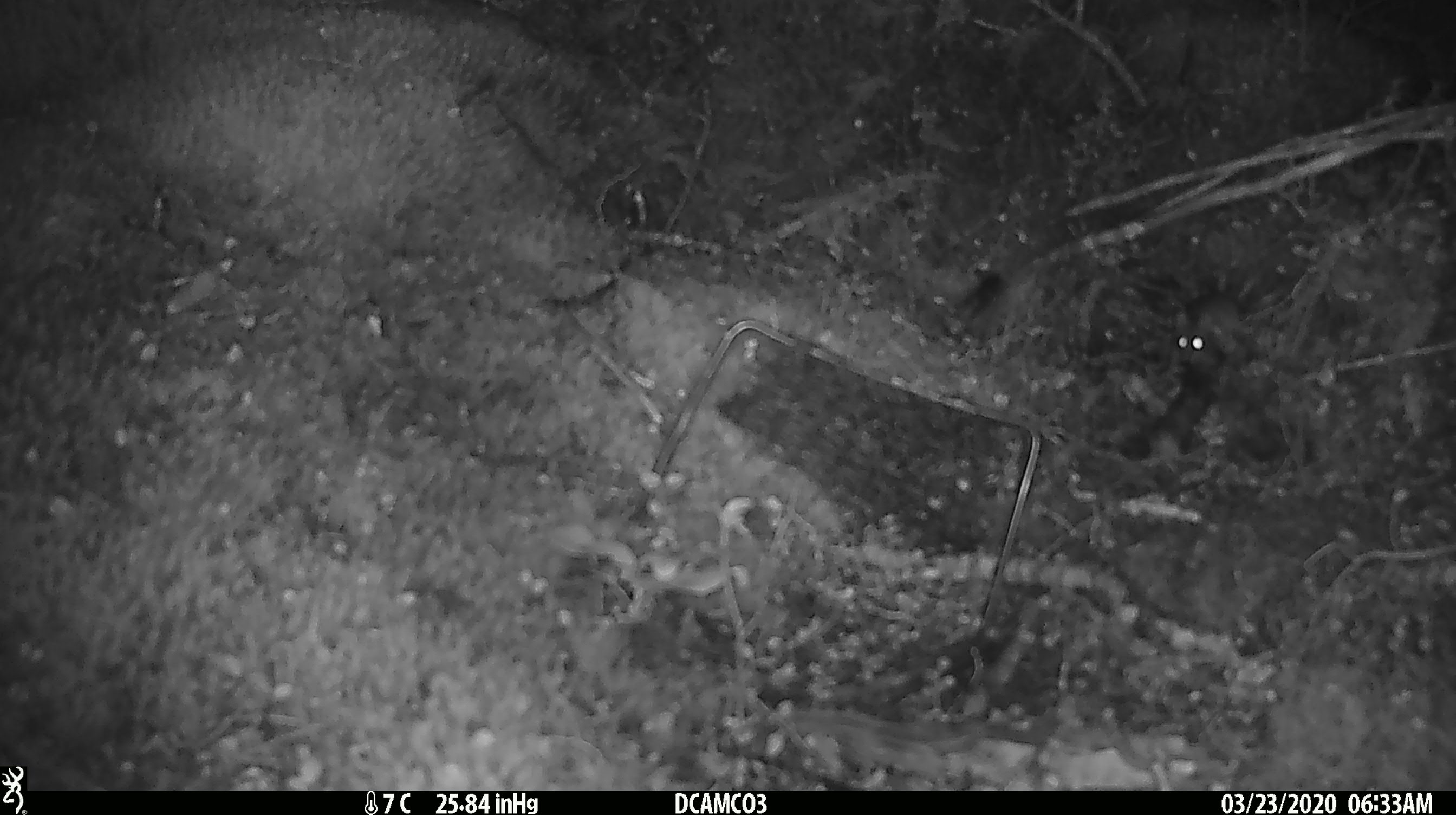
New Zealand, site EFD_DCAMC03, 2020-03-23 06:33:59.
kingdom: Animalia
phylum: Chordata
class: Mammalia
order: Rodentia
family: Muridae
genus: Mus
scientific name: Mus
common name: mouse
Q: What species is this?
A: Mouse (Mus).